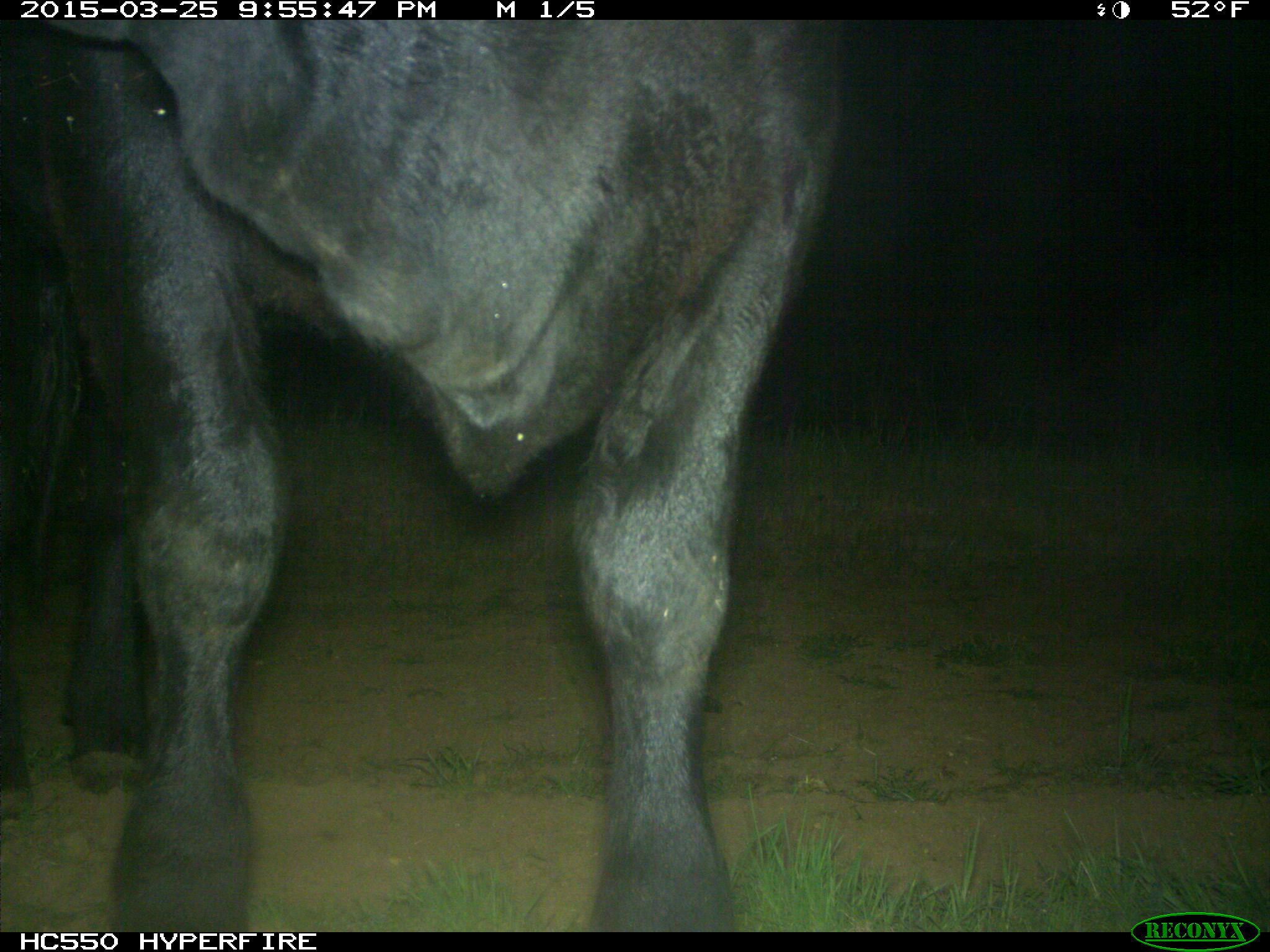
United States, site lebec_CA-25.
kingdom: Animalia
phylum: Chordata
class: Mammalia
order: Artiodactyla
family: Bovidae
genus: Bos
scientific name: Bos taurus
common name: domestic cow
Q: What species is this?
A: Bos taurus (domestic cow).